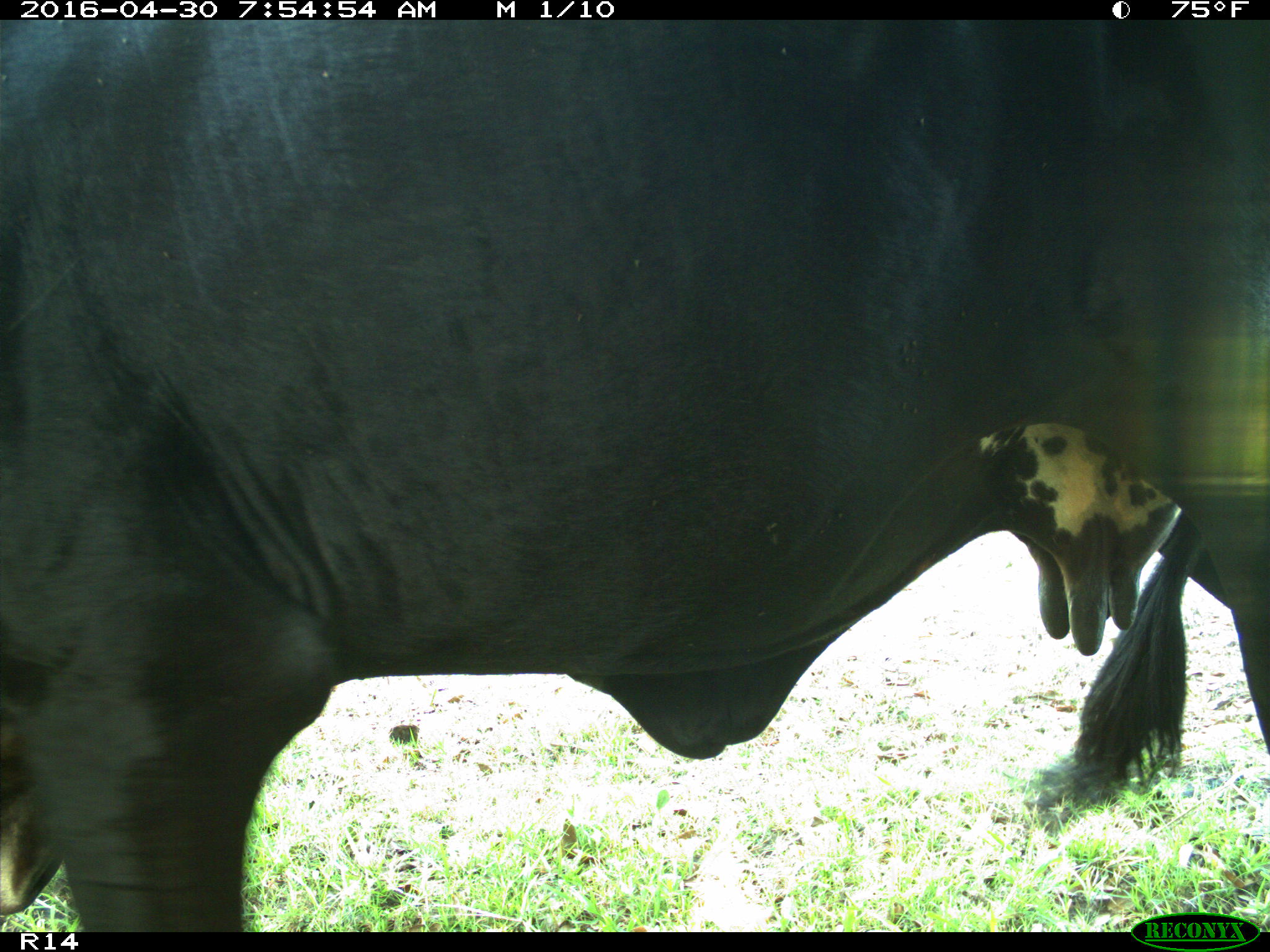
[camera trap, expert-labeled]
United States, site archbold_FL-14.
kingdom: Animalia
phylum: Chordata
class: Mammalia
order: Artiodactyla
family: Bovidae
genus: Bos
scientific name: Bos taurus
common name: domestic cow